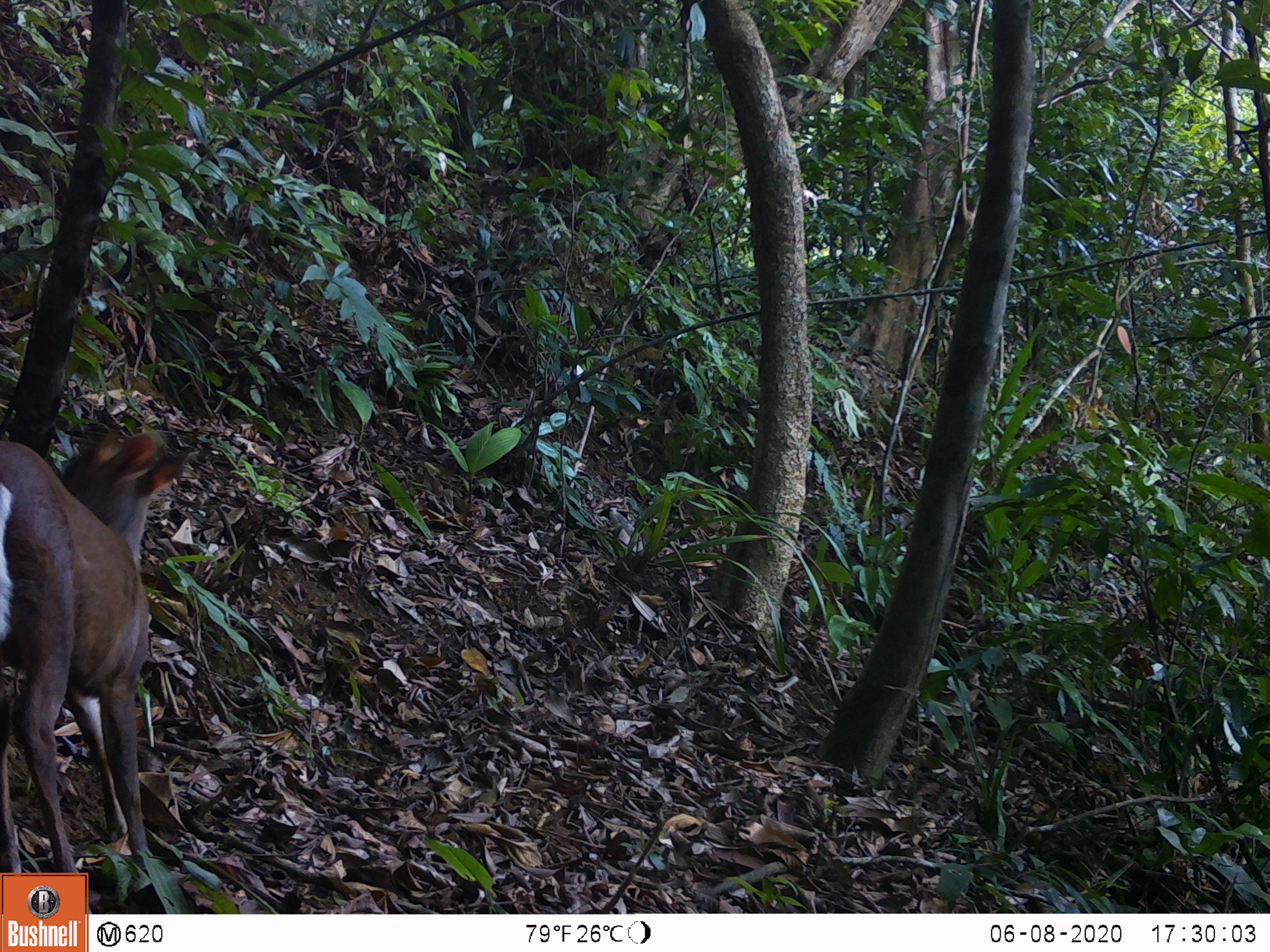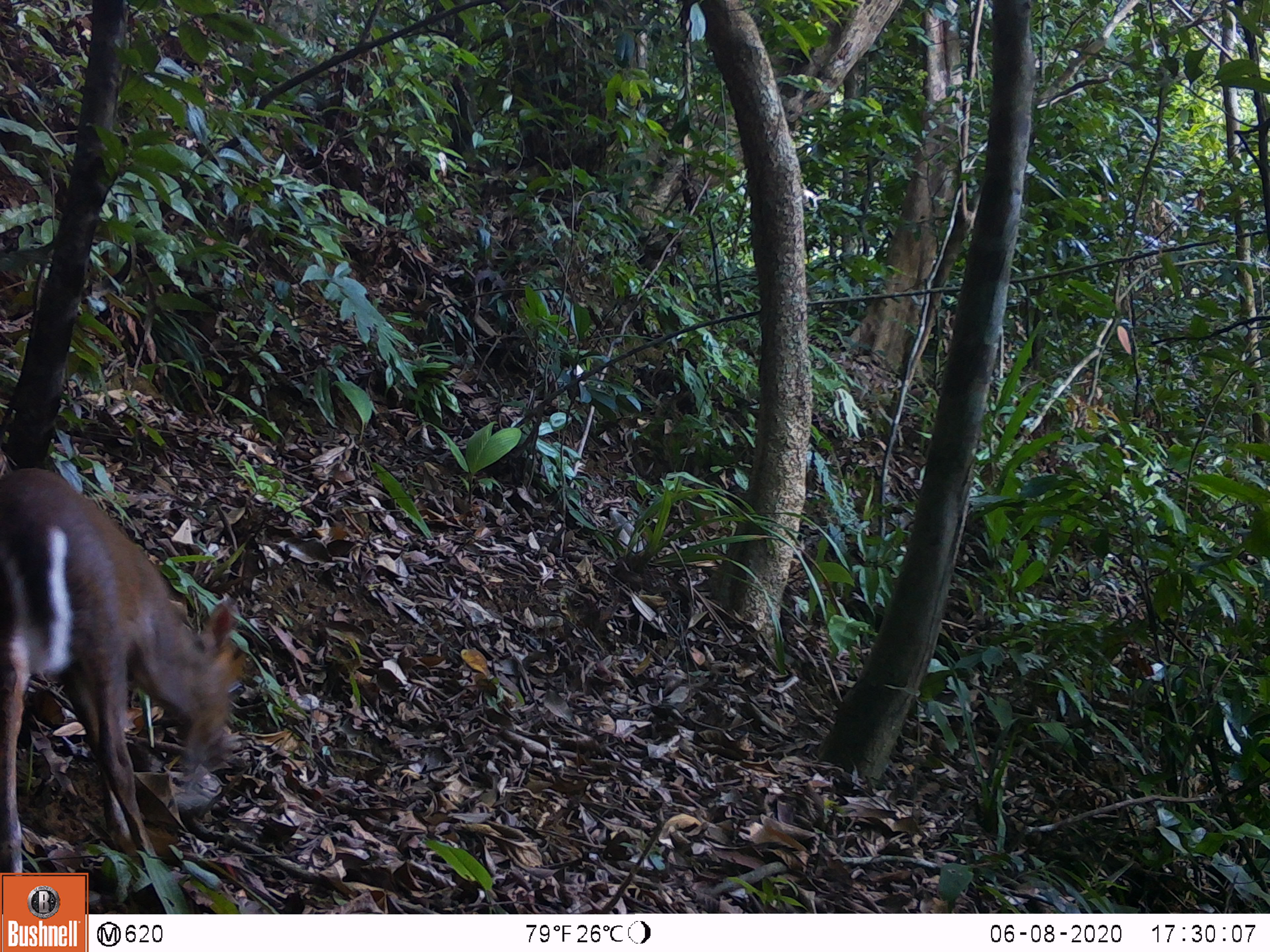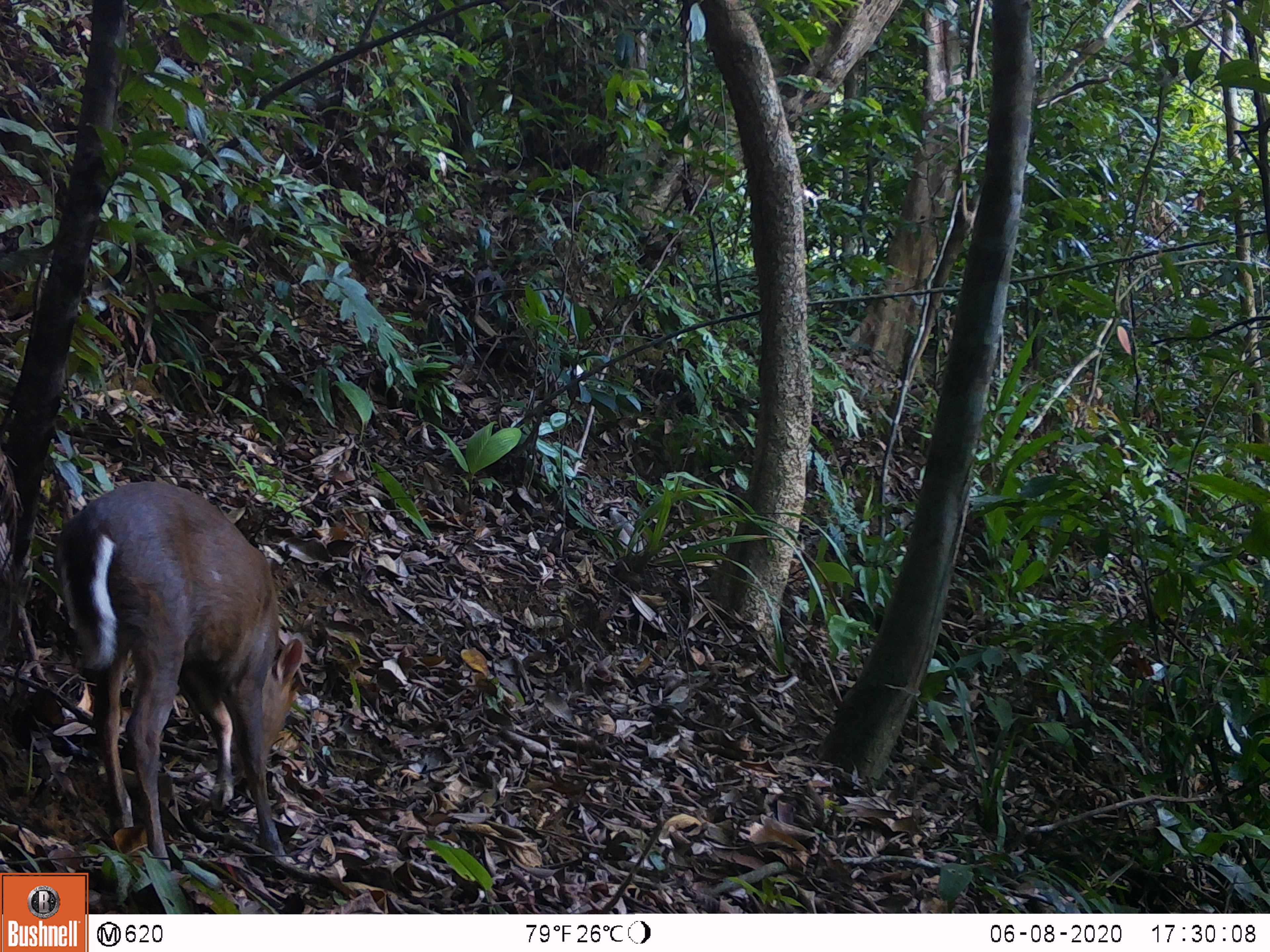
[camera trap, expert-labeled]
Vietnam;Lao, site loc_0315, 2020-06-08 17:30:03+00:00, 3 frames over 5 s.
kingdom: Animalia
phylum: Chordata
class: Mammalia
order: Artiodactyla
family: Cervidae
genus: Muntiacus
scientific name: Muntiacus rooseveltorum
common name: roosevelt's muntjac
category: roosevelts muntjac group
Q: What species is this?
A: Roosevelts muntjac group (roosevelt's muntjac) (Muntiacus rooseveltorum).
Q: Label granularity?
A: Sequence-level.